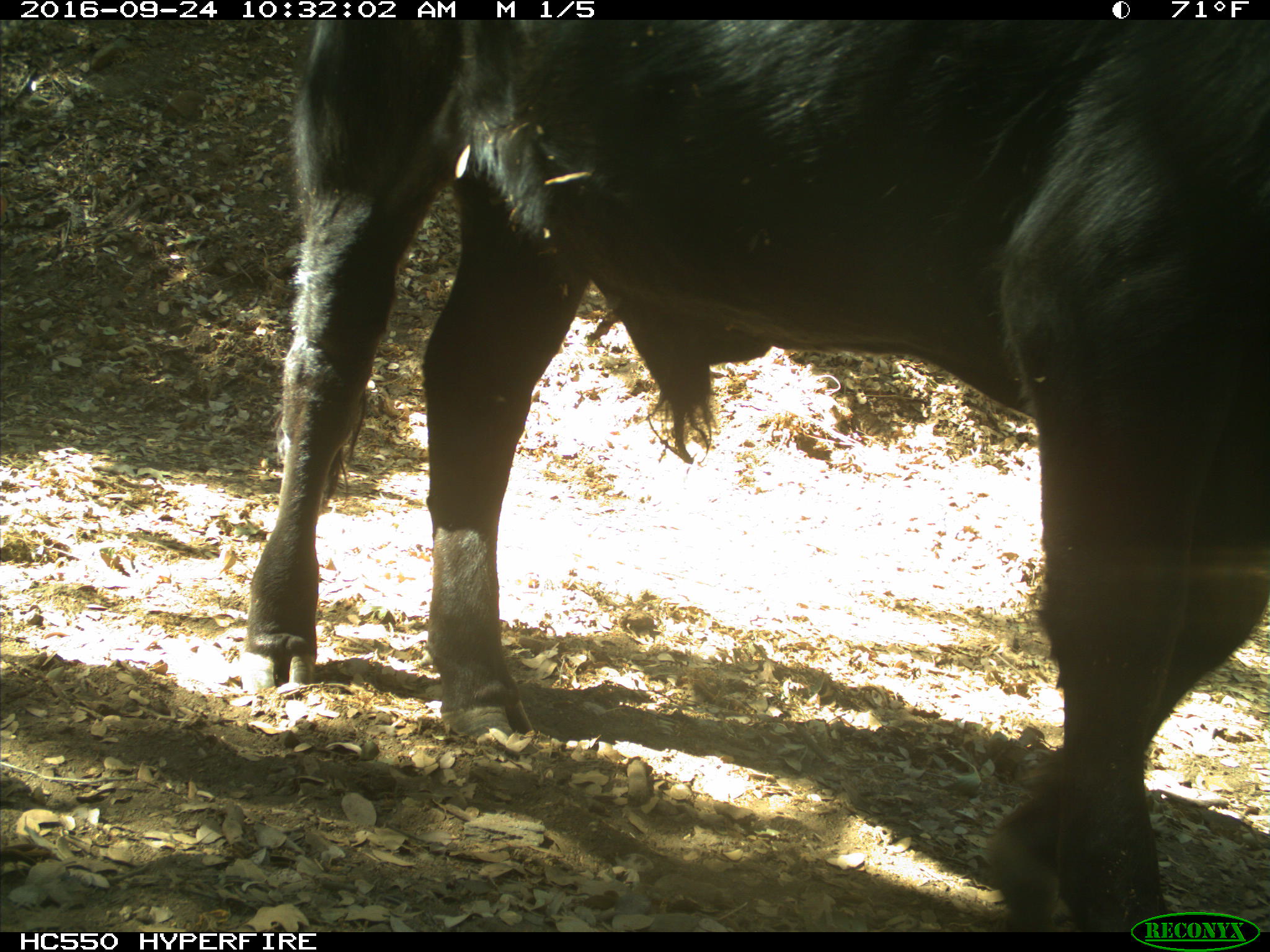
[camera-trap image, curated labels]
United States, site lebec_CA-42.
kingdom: Animalia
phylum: Chordata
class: Mammalia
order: Artiodactyla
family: Bovidae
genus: Bos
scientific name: Bos taurus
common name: domestic cow